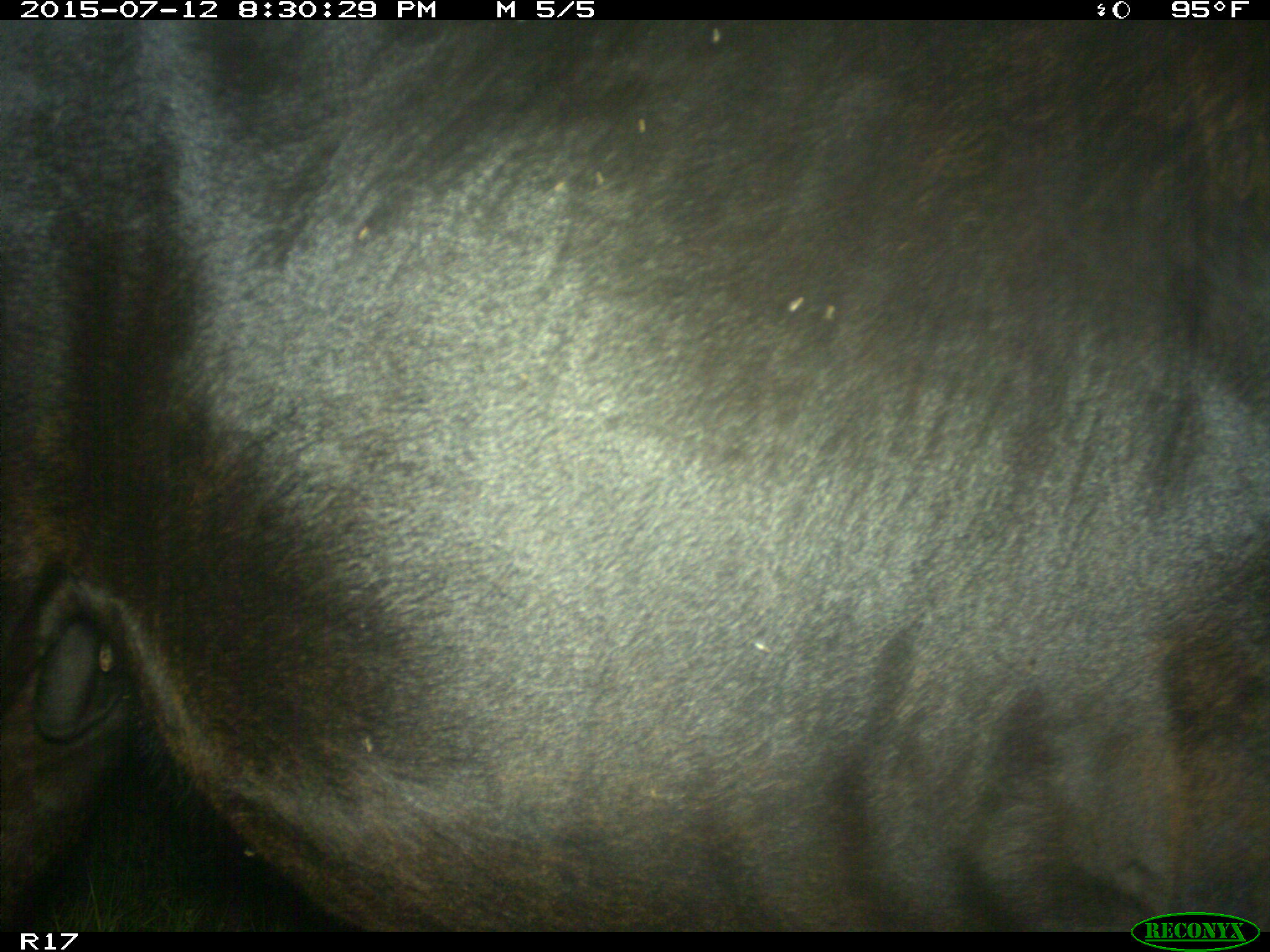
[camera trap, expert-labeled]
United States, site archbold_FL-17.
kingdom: Animalia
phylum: Chordata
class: Mammalia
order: Artiodactyla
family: Bovidae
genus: Bos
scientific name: Bos taurus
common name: domestic cow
Bos taurus (domestic cow).